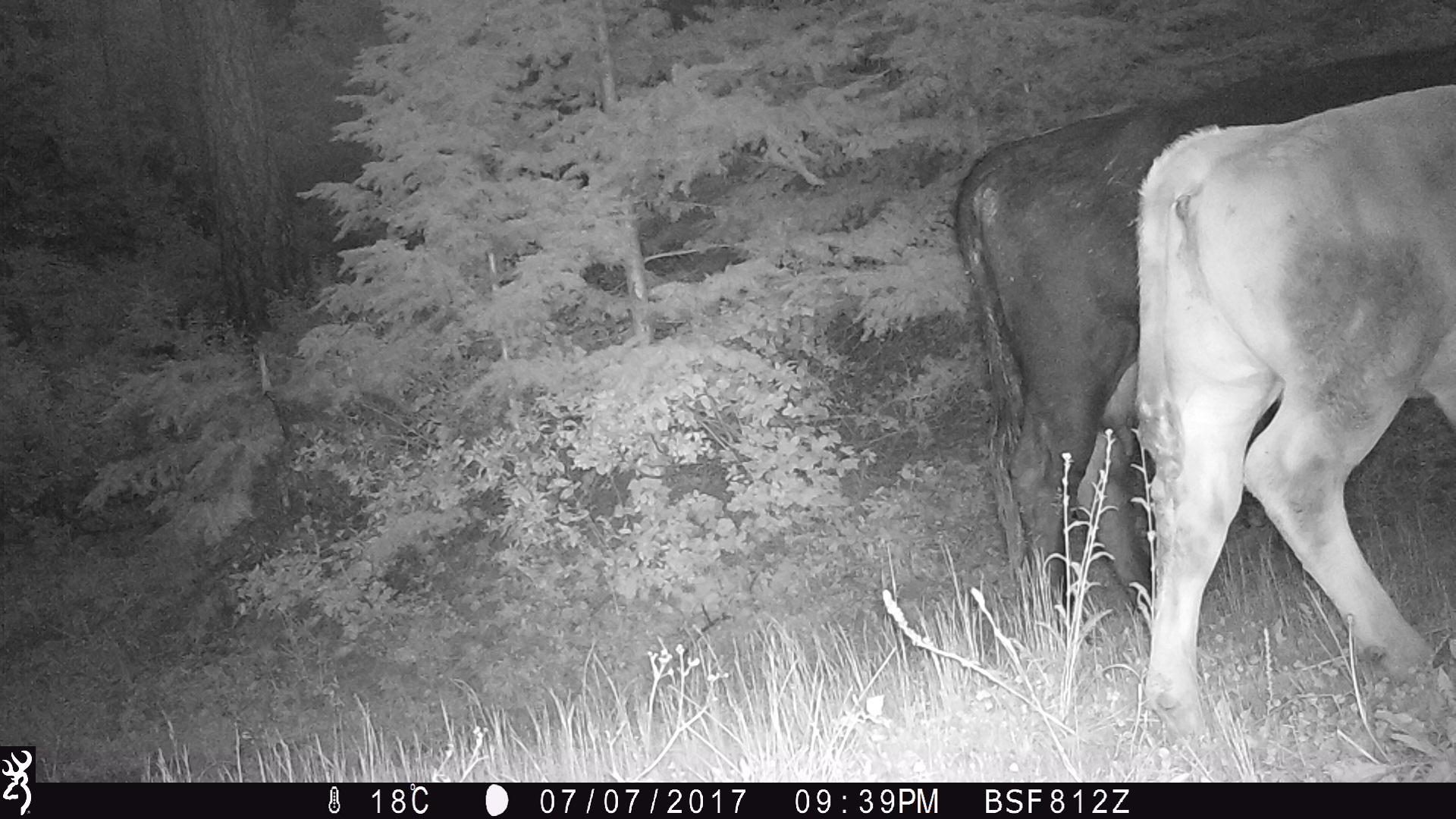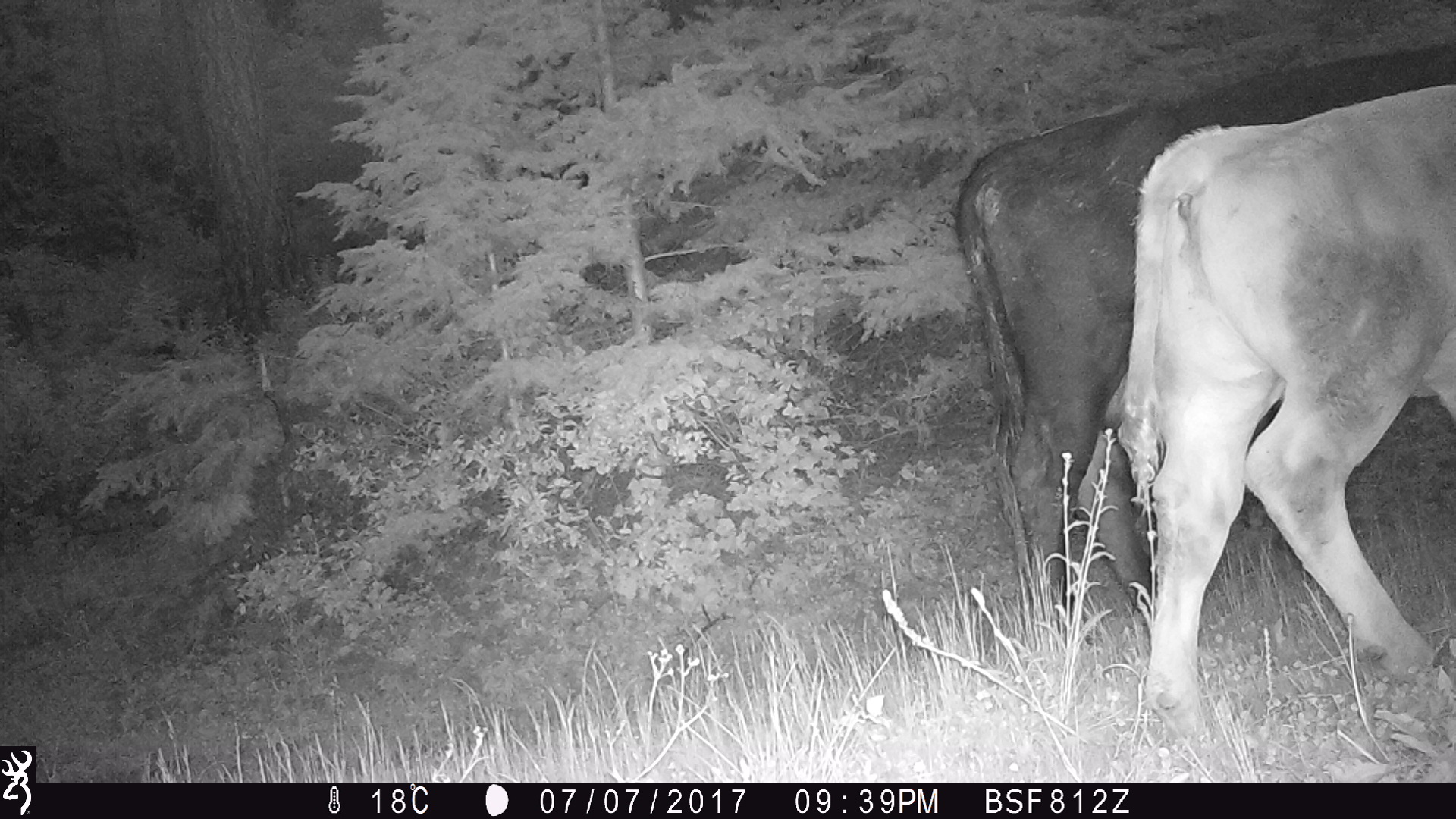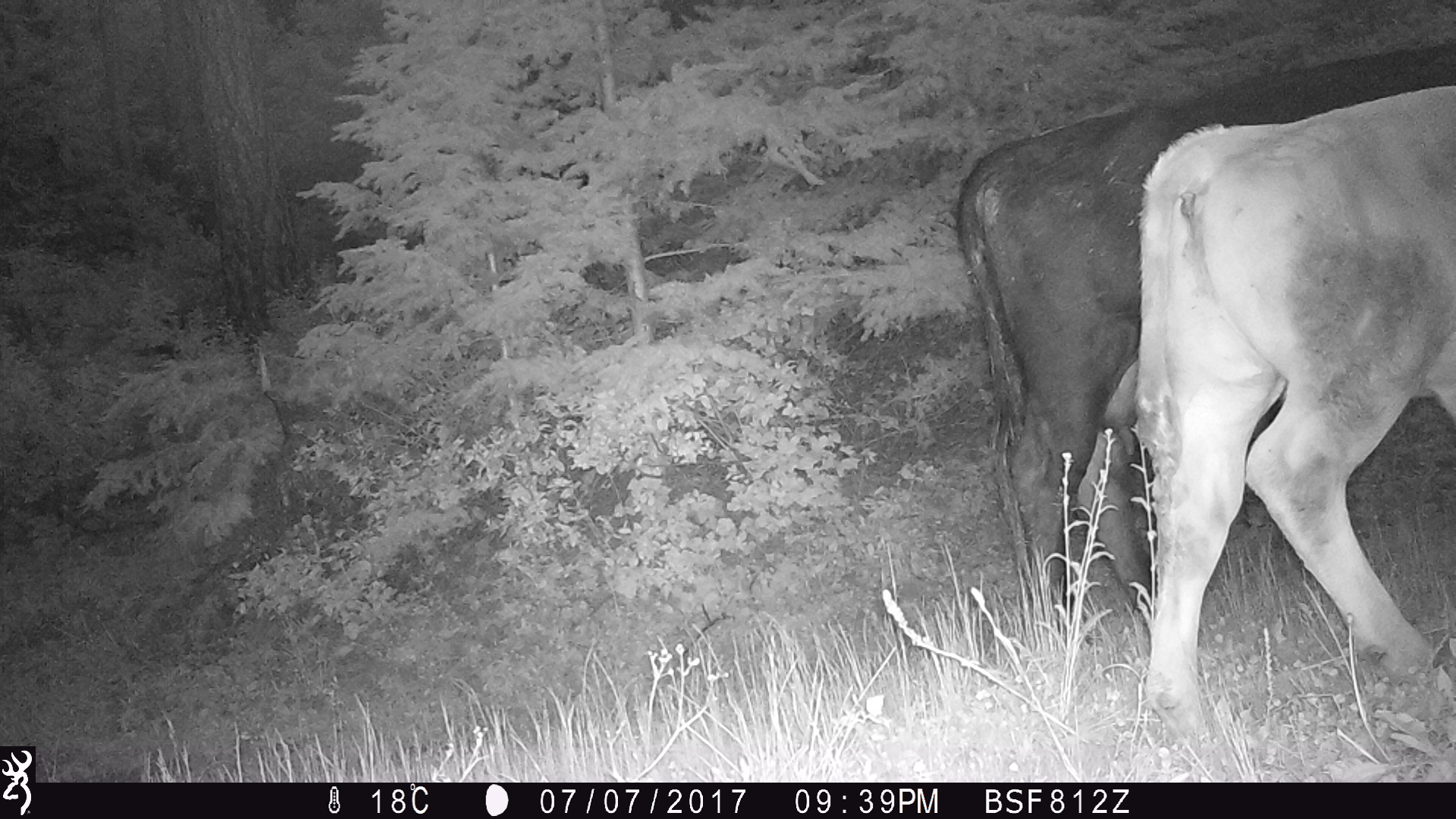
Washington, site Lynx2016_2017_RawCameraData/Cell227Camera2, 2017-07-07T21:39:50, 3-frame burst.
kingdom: Animalia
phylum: Chordata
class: Mammalia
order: Artiodactyla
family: Bovidae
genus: Bos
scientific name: Bos taurus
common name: domestic cattle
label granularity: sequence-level